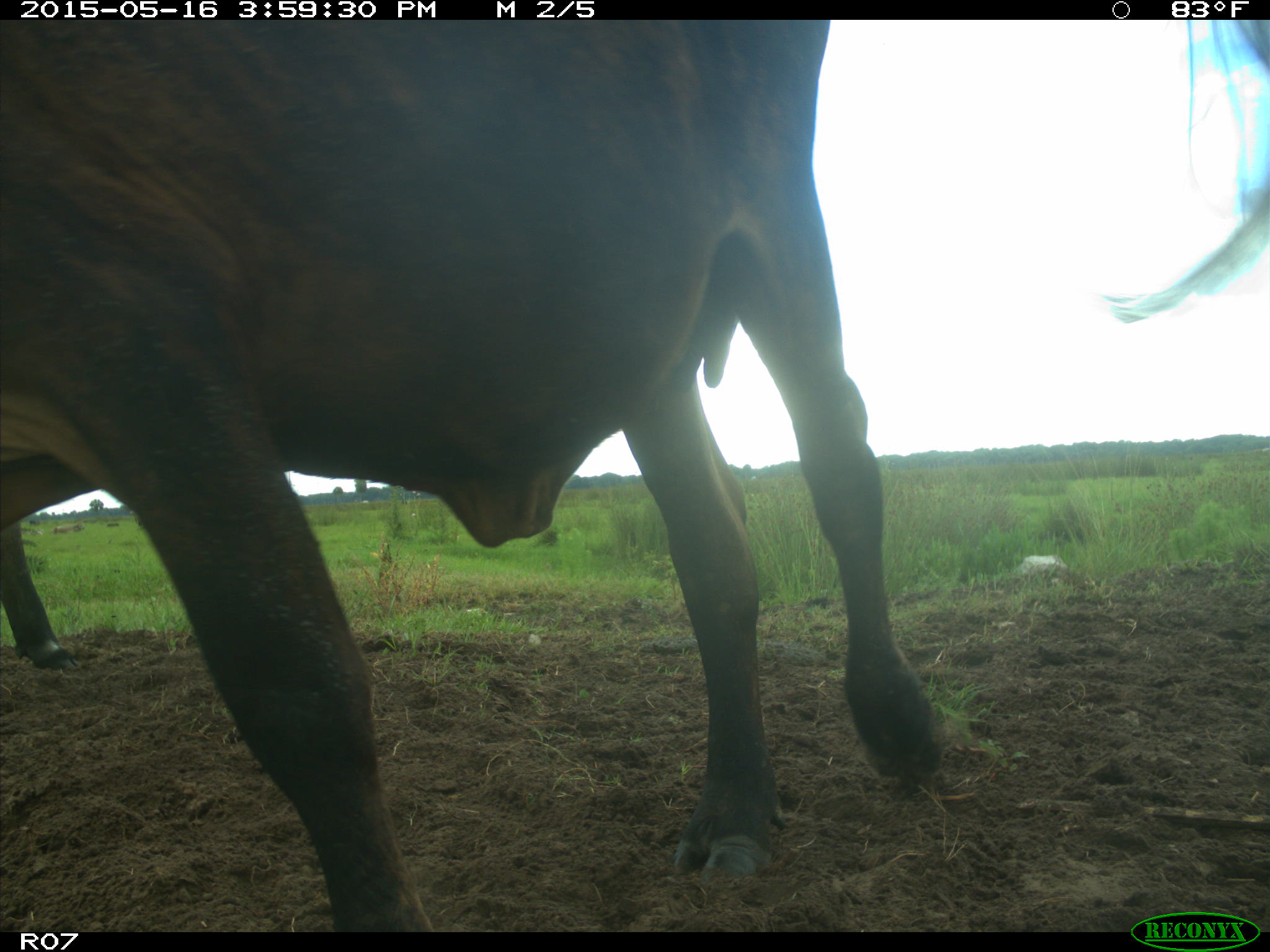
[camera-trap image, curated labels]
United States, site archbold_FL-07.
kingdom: Animalia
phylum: Chordata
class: Mammalia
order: Artiodactyla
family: Bovidae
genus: Bos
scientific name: Bos taurus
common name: domestic cow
Bos taurus (domestic cow).